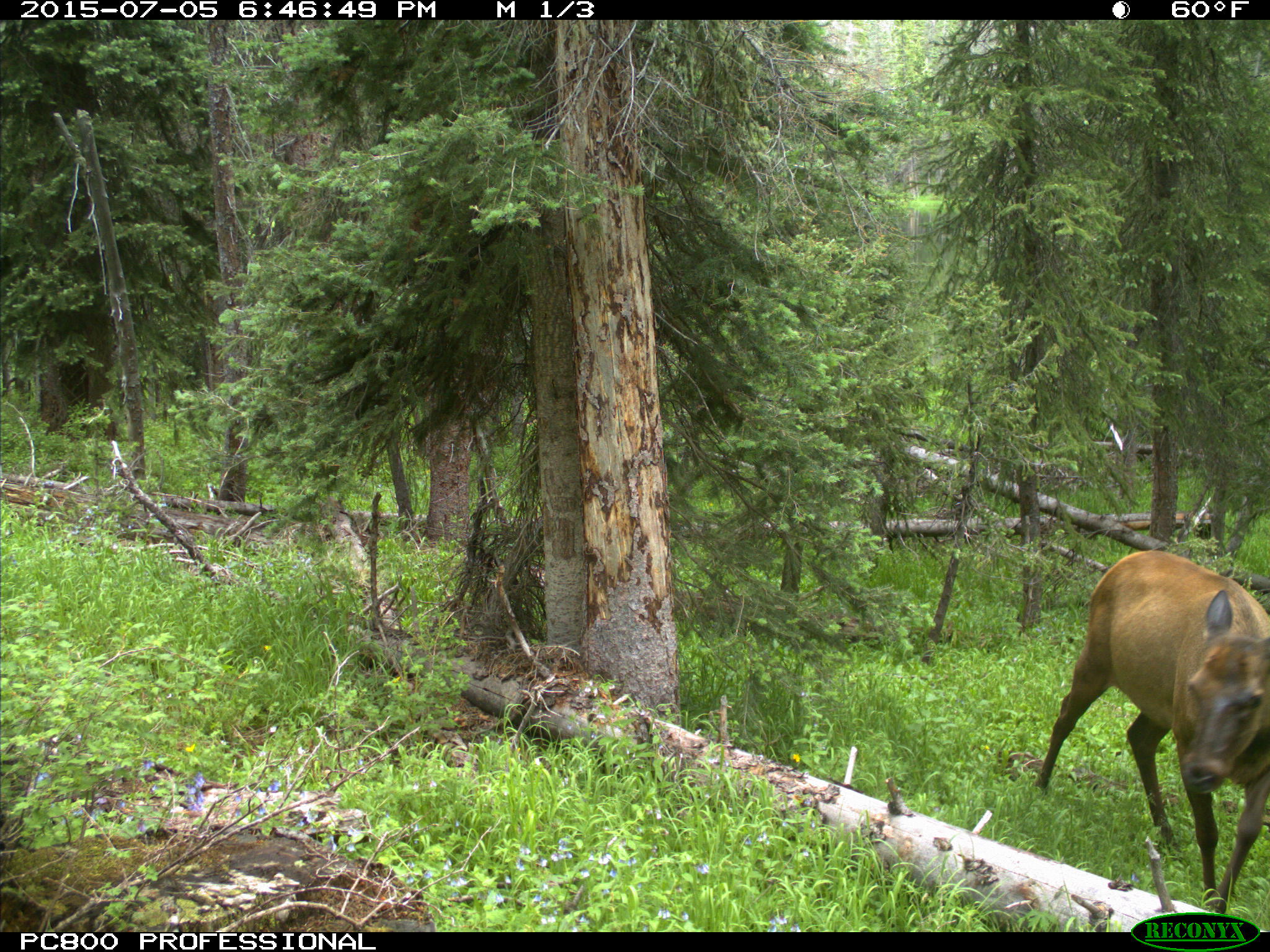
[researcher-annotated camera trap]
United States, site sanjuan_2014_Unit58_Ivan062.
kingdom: Animalia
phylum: Chordata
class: Mammalia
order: Artiodactyla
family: Cervidae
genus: Cervus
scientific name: Cervus elaphus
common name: red deer